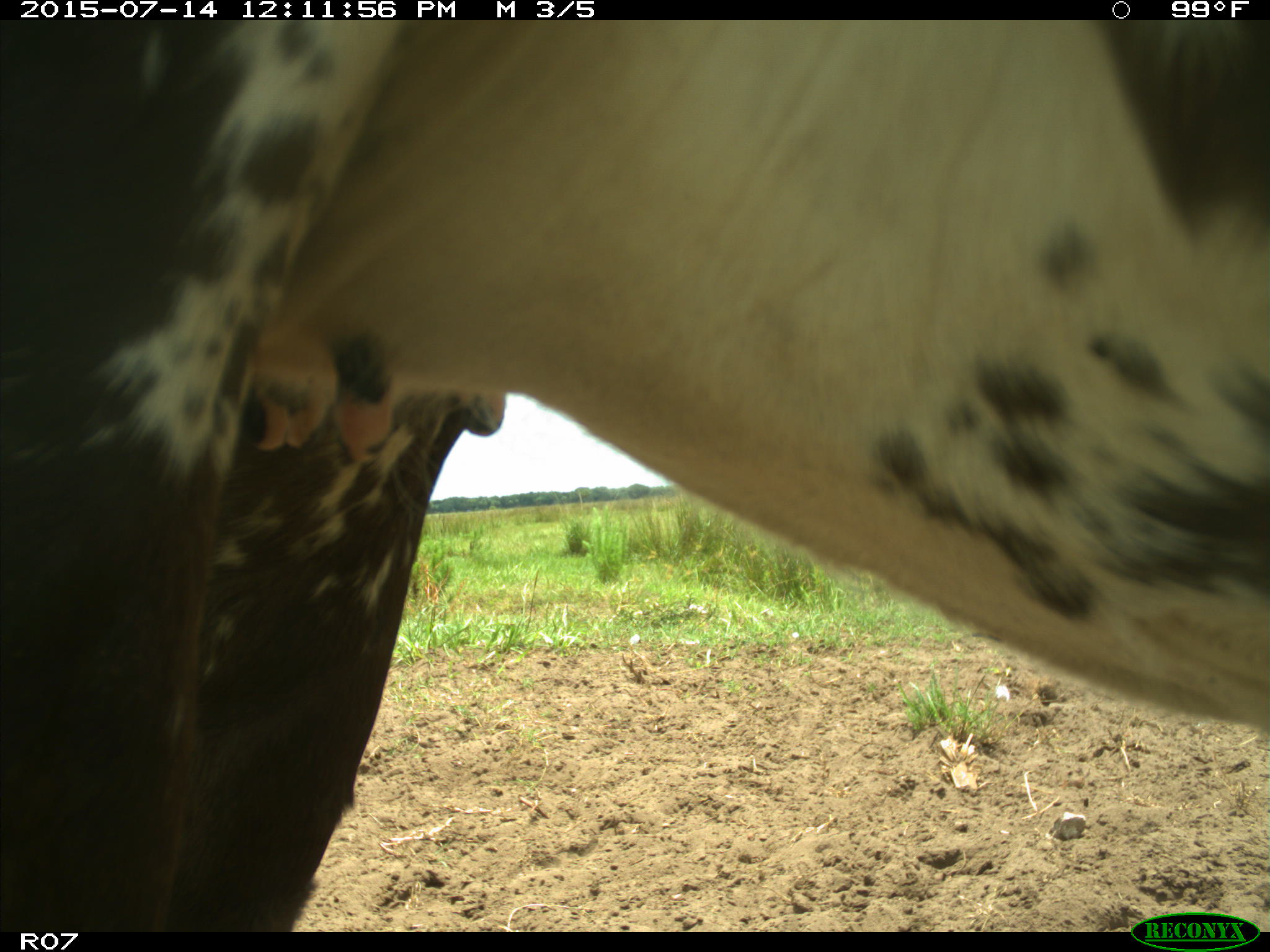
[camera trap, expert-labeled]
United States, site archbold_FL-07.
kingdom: Animalia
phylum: Chordata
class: Mammalia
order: Artiodactyla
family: Bovidae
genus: Bos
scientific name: Bos taurus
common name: domestic cow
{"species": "Bos taurus (domestic cow)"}